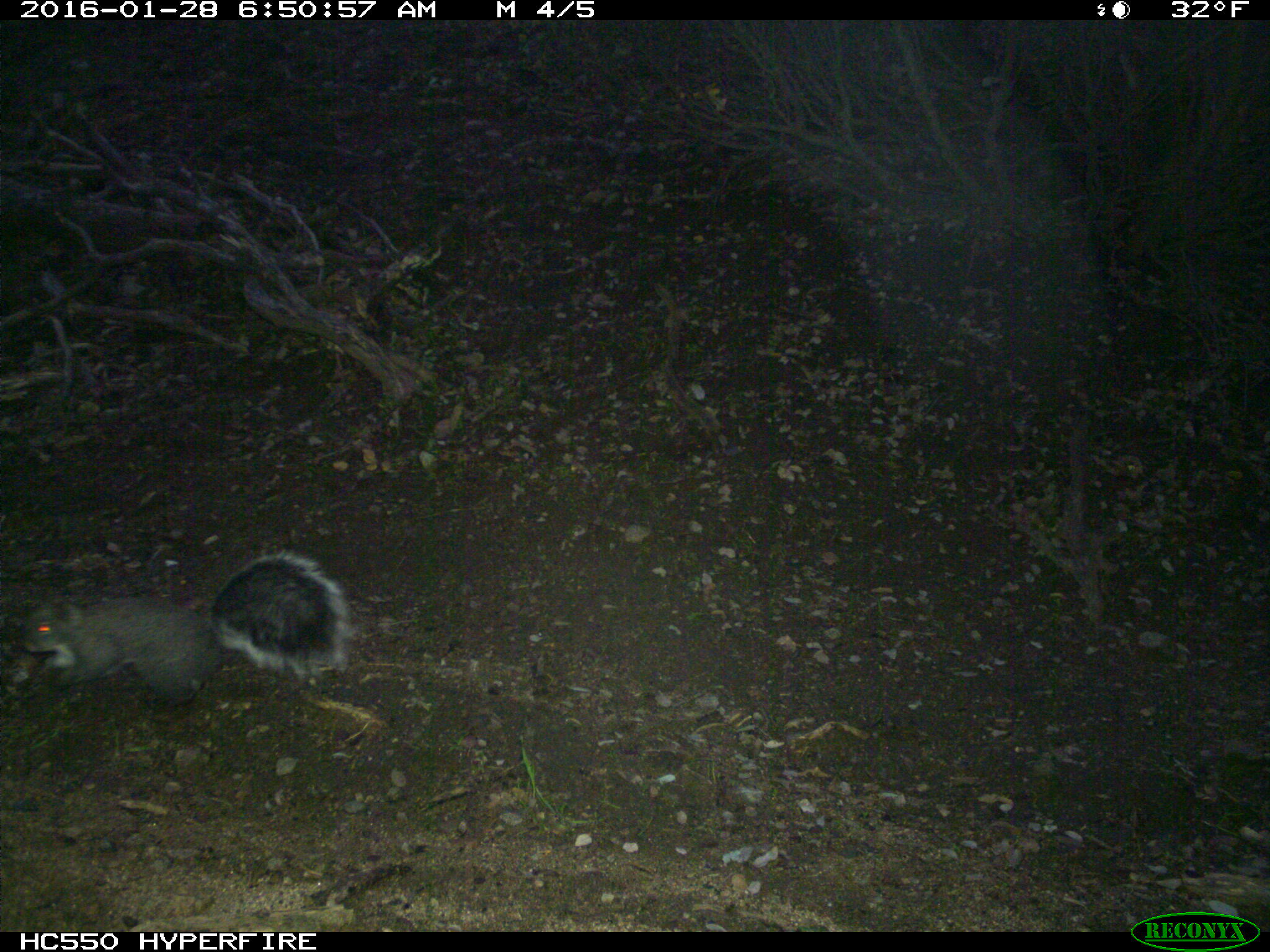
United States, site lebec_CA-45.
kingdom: Animalia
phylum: Chordata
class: Mammalia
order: Rodentia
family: Sciuridae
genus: Sciurus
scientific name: Sciurus carolinensis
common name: eastern gray squirrel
Sciurus carolinensis (eastern gray squirrel).